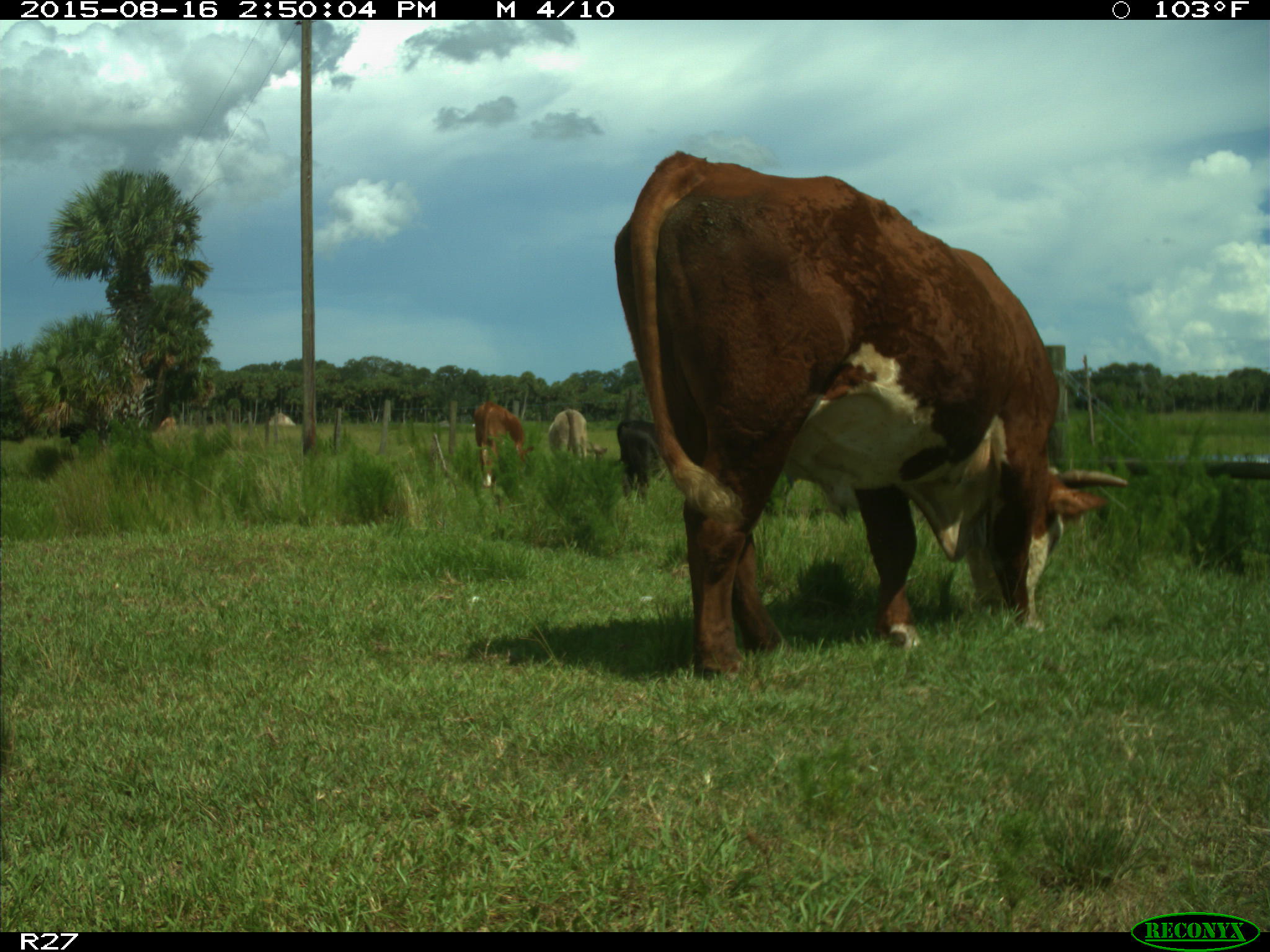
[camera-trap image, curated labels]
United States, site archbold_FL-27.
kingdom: Animalia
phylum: Chordata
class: Mammalia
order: Artiodactyla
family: Bovidae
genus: Bos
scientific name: Bos taurus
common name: domestic cow